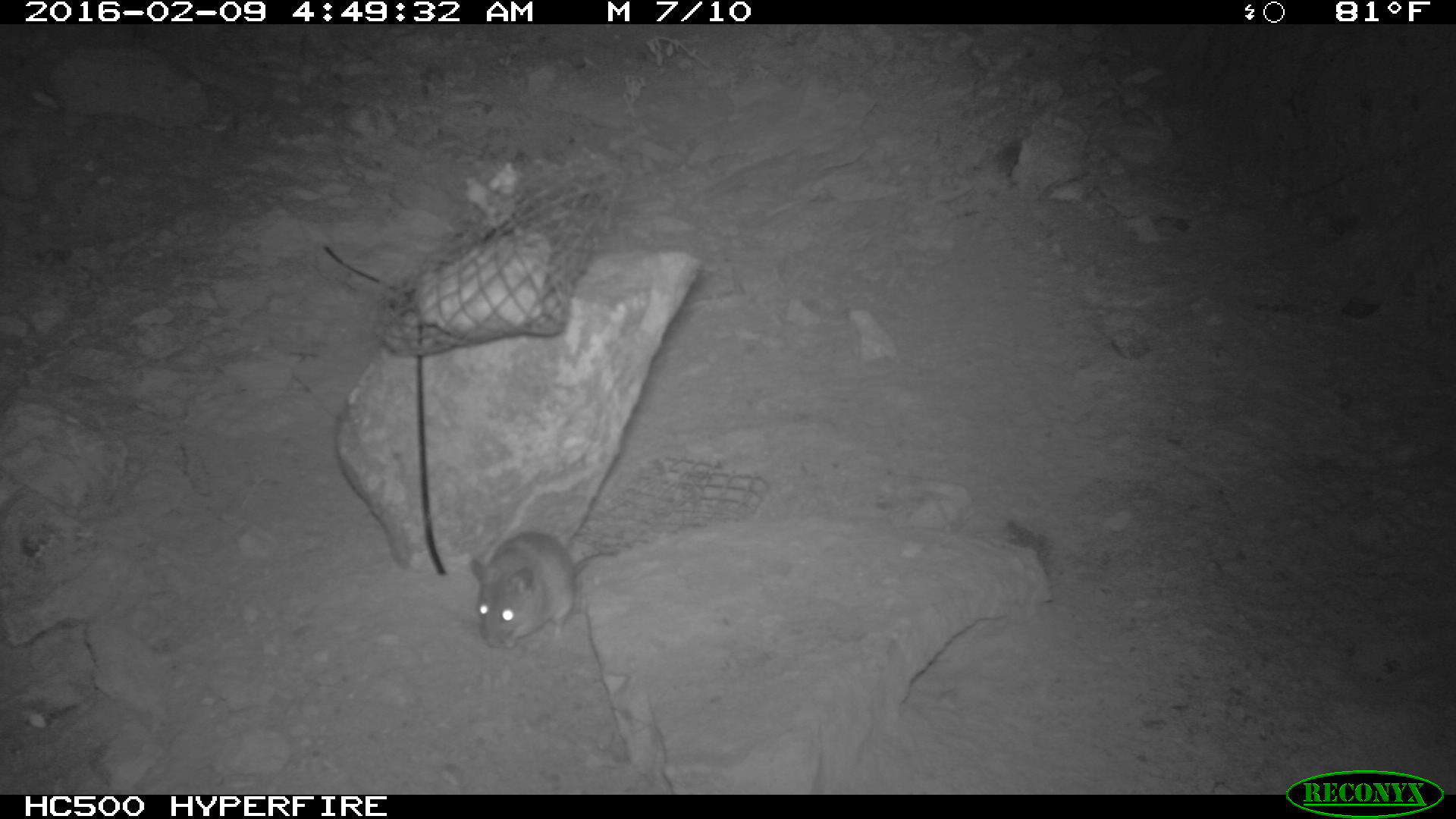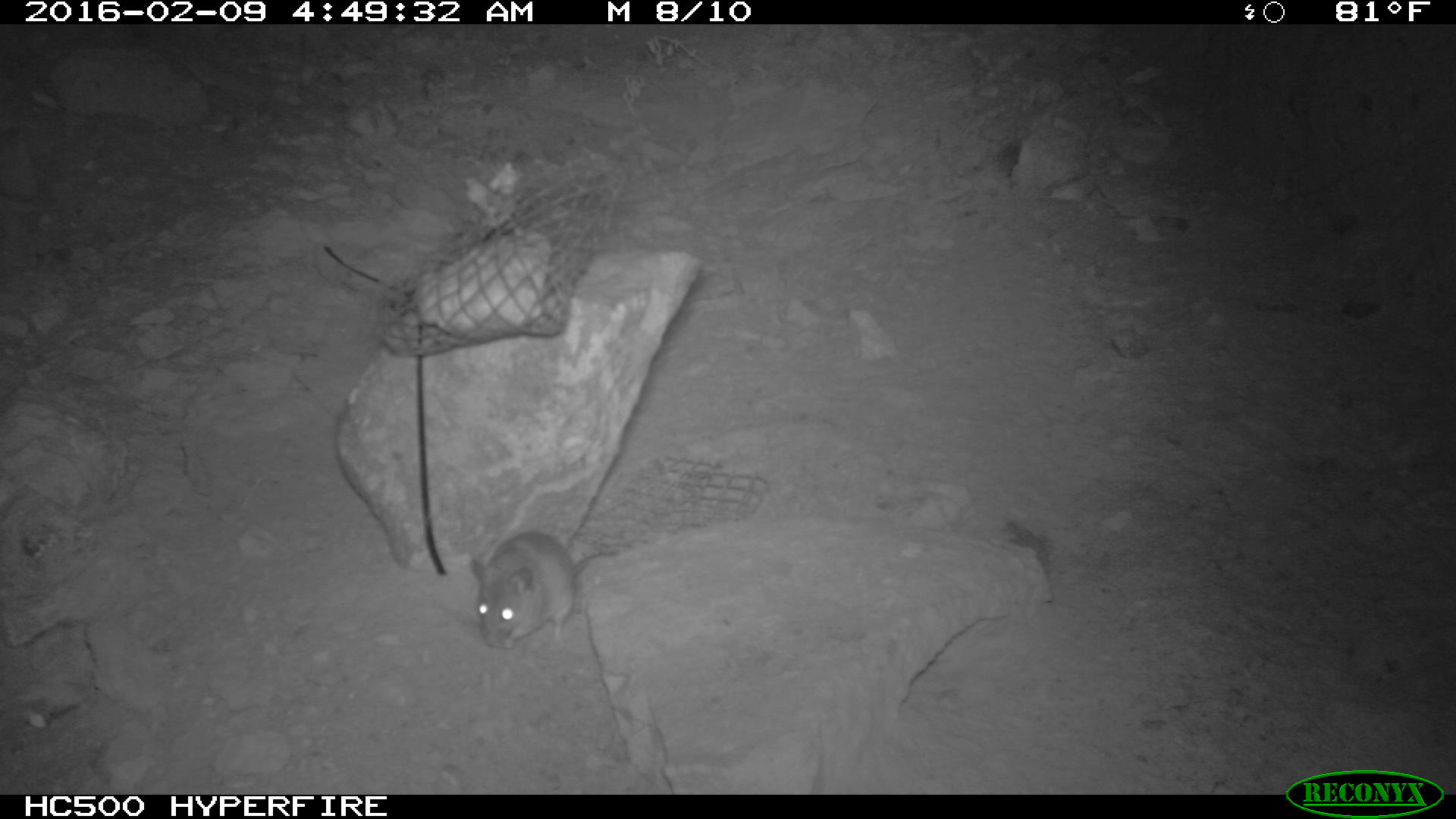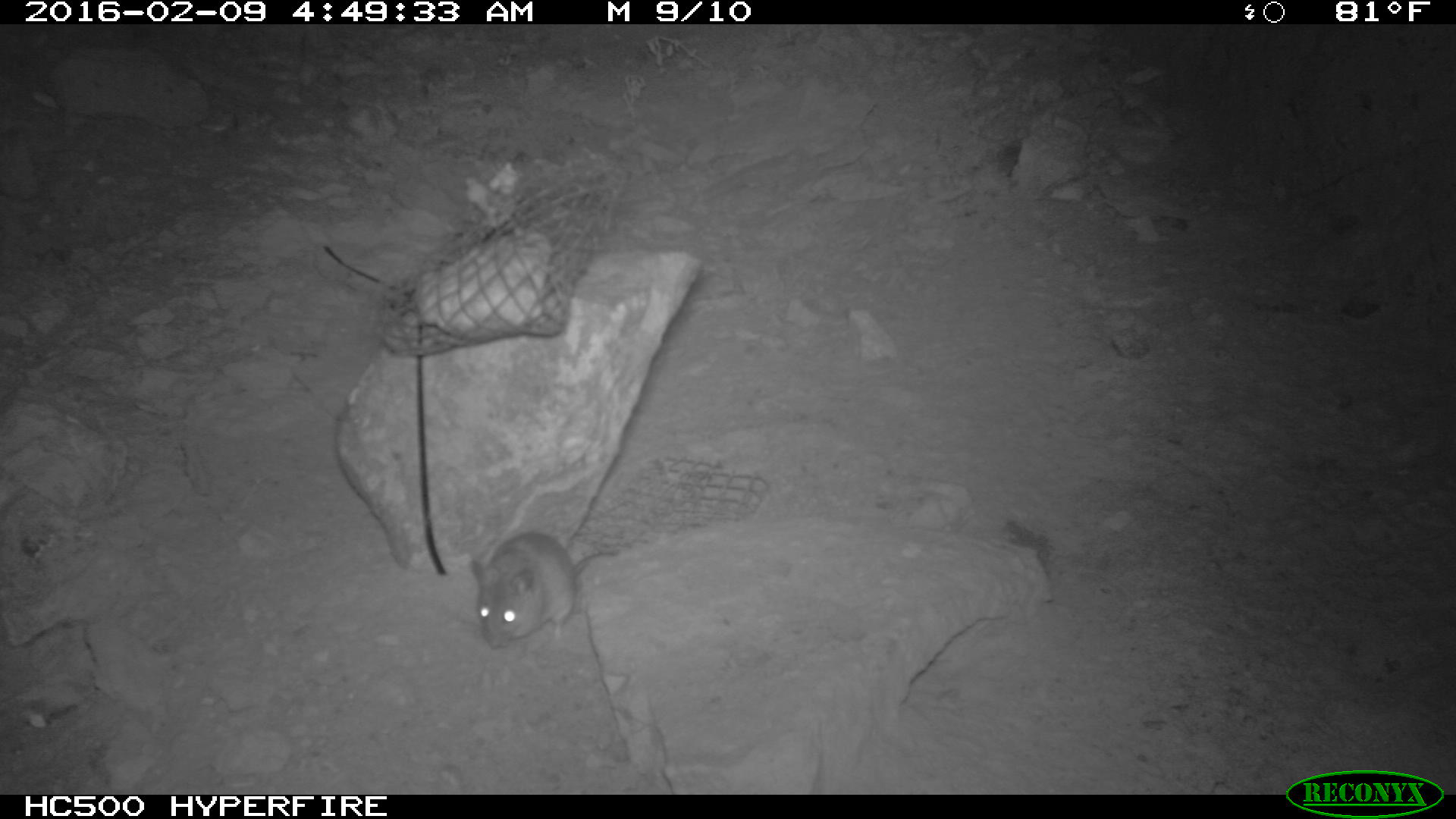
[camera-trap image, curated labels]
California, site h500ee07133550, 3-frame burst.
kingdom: Animalia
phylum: Chordata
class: Mammalia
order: Rodentia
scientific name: Rodentia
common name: rodent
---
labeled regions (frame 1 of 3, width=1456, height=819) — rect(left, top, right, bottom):
rodent: rect(465, 531, 618, 649)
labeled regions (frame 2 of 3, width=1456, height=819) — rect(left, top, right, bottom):
rodent: rect(469, 529, 620, 645)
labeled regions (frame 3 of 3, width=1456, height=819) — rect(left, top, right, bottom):
rodent: rect(469, 532, 619, 651)